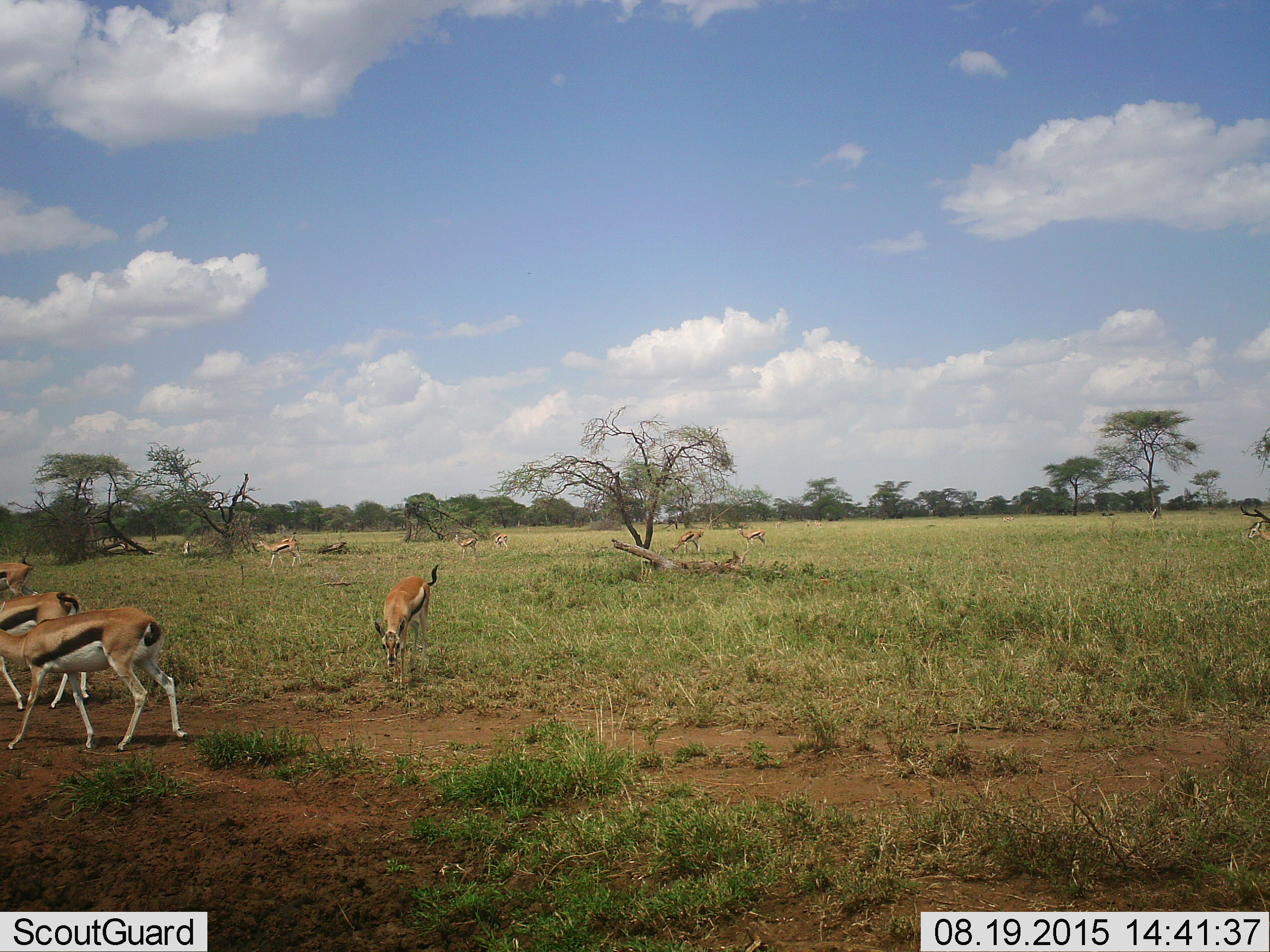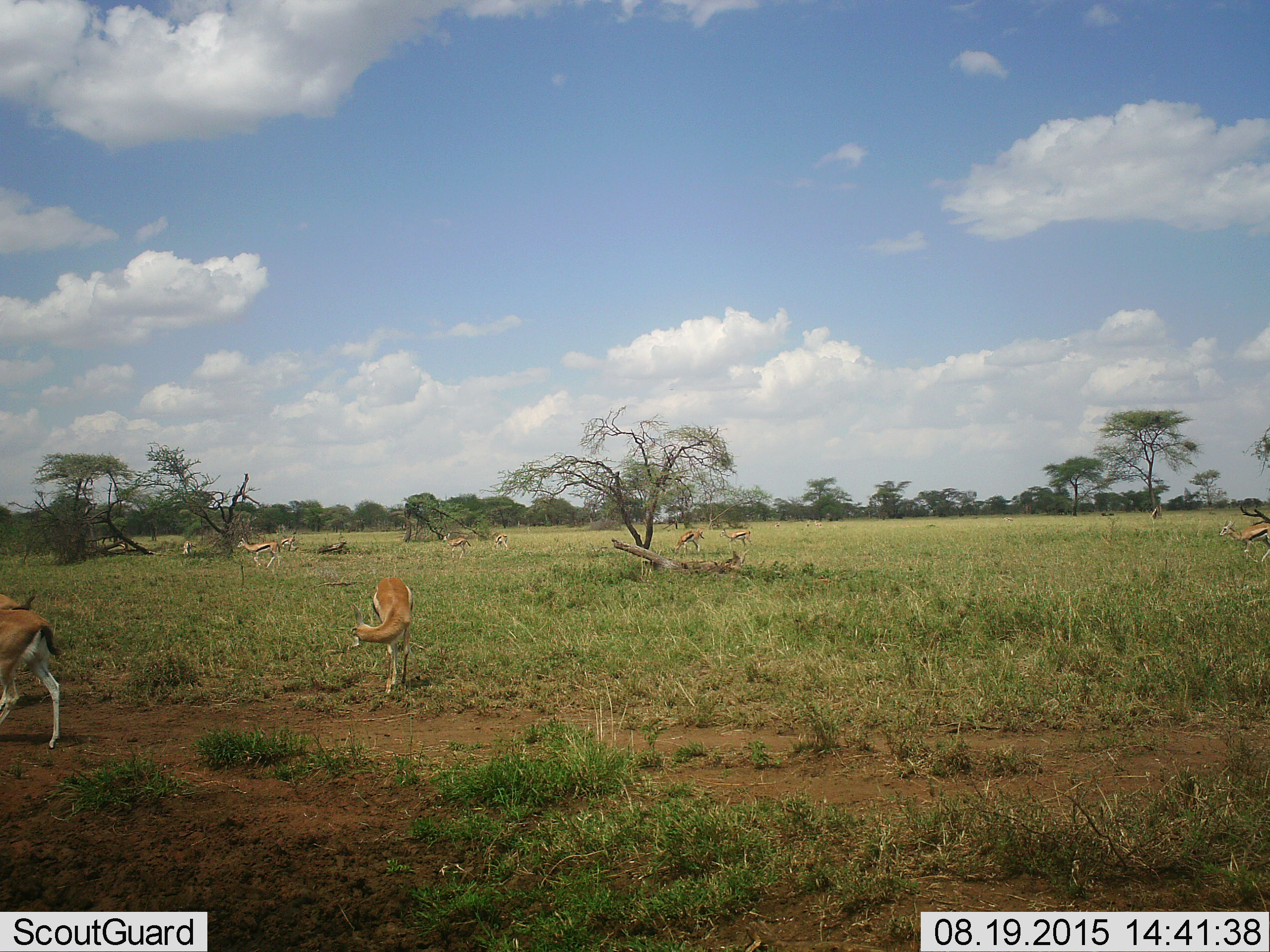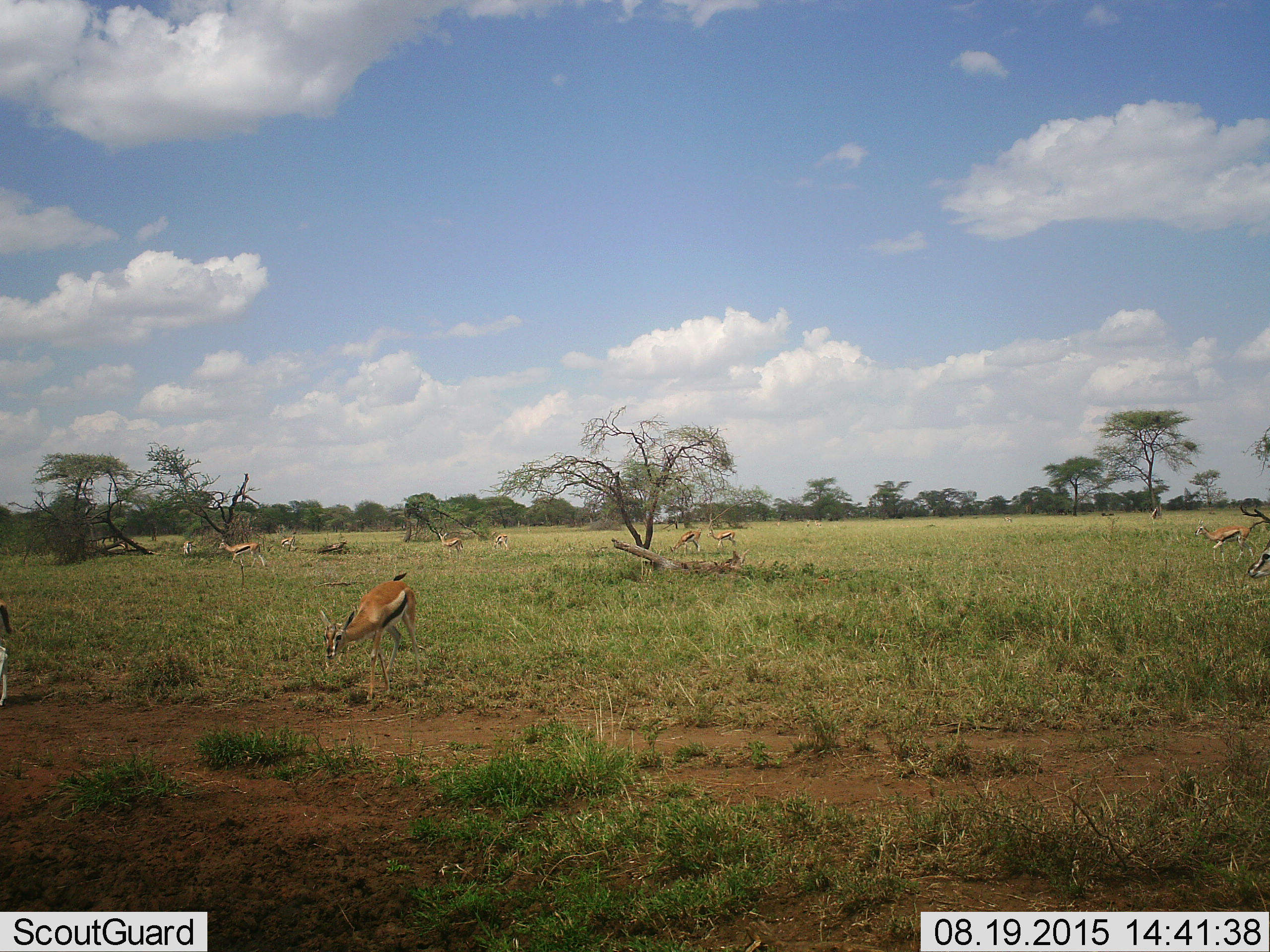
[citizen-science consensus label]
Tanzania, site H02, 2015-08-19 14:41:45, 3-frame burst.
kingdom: Animalia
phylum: Chordata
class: Mammalia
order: Artiodactyla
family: Bovidae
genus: Eudorcas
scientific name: Eudorcas thomsonii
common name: thomson's gazelle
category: gazellethomsons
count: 10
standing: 44%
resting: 0%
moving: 78%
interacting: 0%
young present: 0%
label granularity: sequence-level